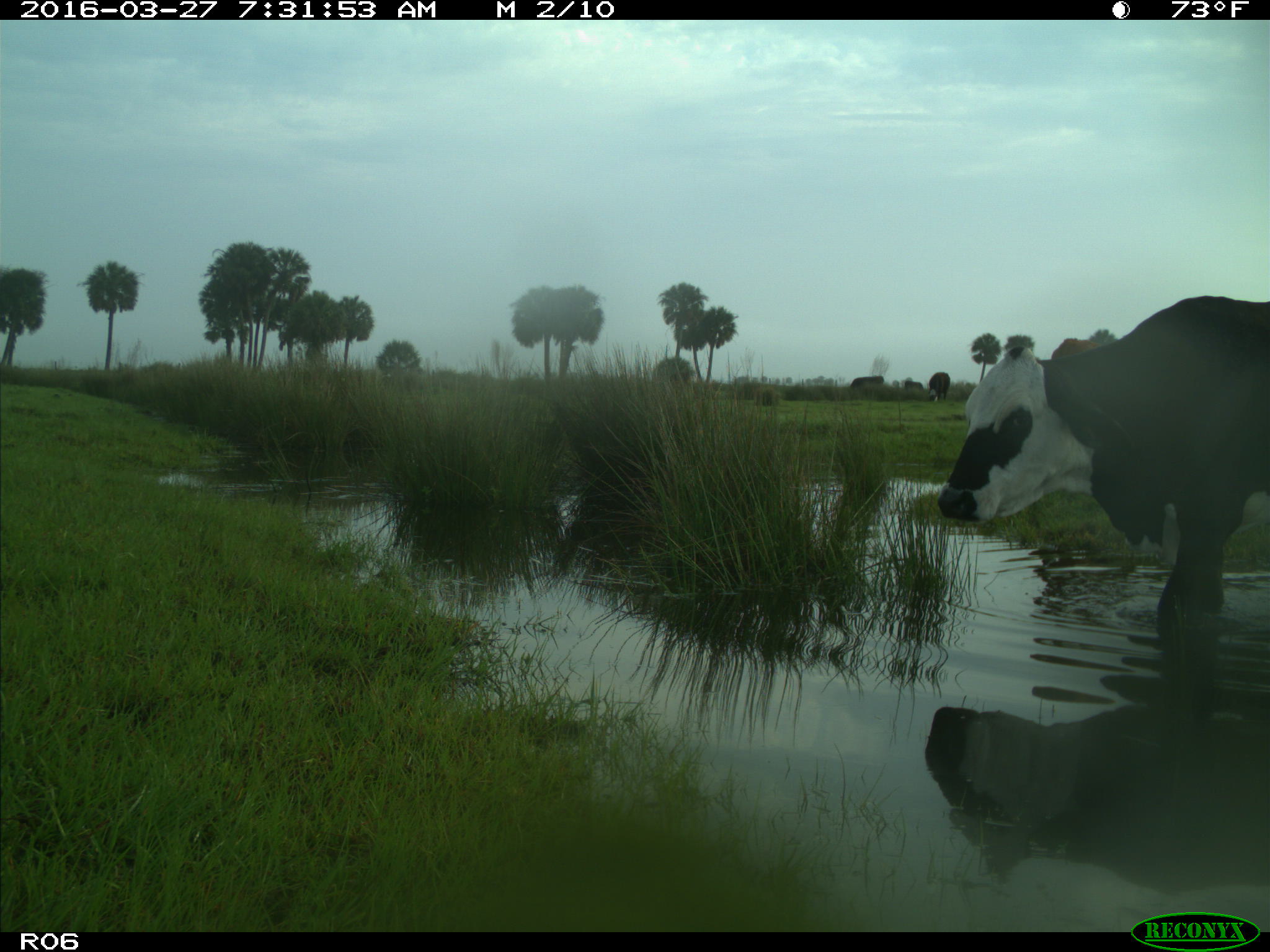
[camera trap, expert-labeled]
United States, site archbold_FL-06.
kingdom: Animalia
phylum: Chordata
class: Mammalia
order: Artiodactyla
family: Bovidae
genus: Bos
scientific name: Bos taurus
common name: domestic cow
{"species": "Bos taurus (domestic cow)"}